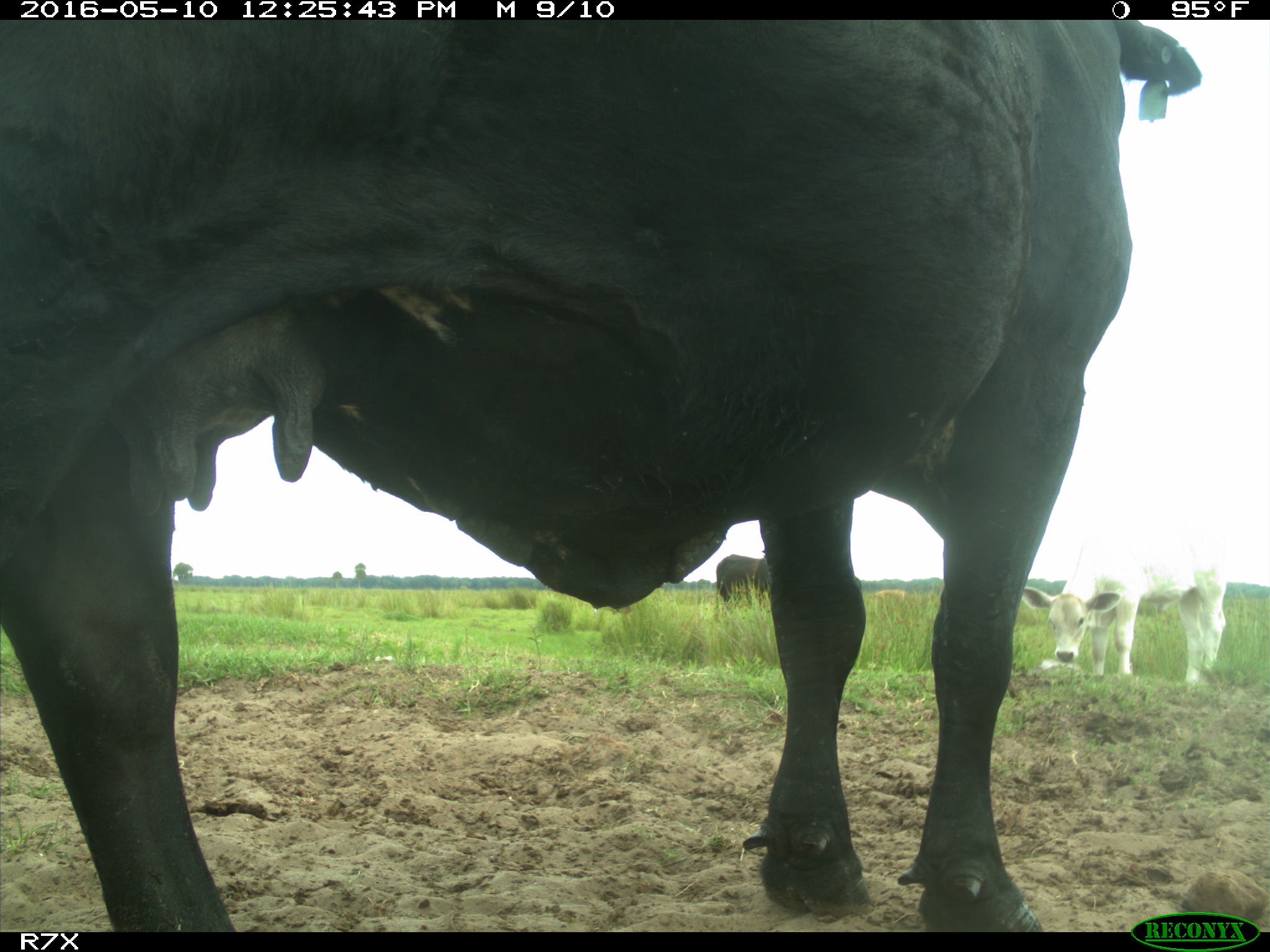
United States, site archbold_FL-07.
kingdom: Animalia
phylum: Chordata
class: Mammalia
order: Artiodactyla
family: Bovidae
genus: Bos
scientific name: Bos taurus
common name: domestic cow